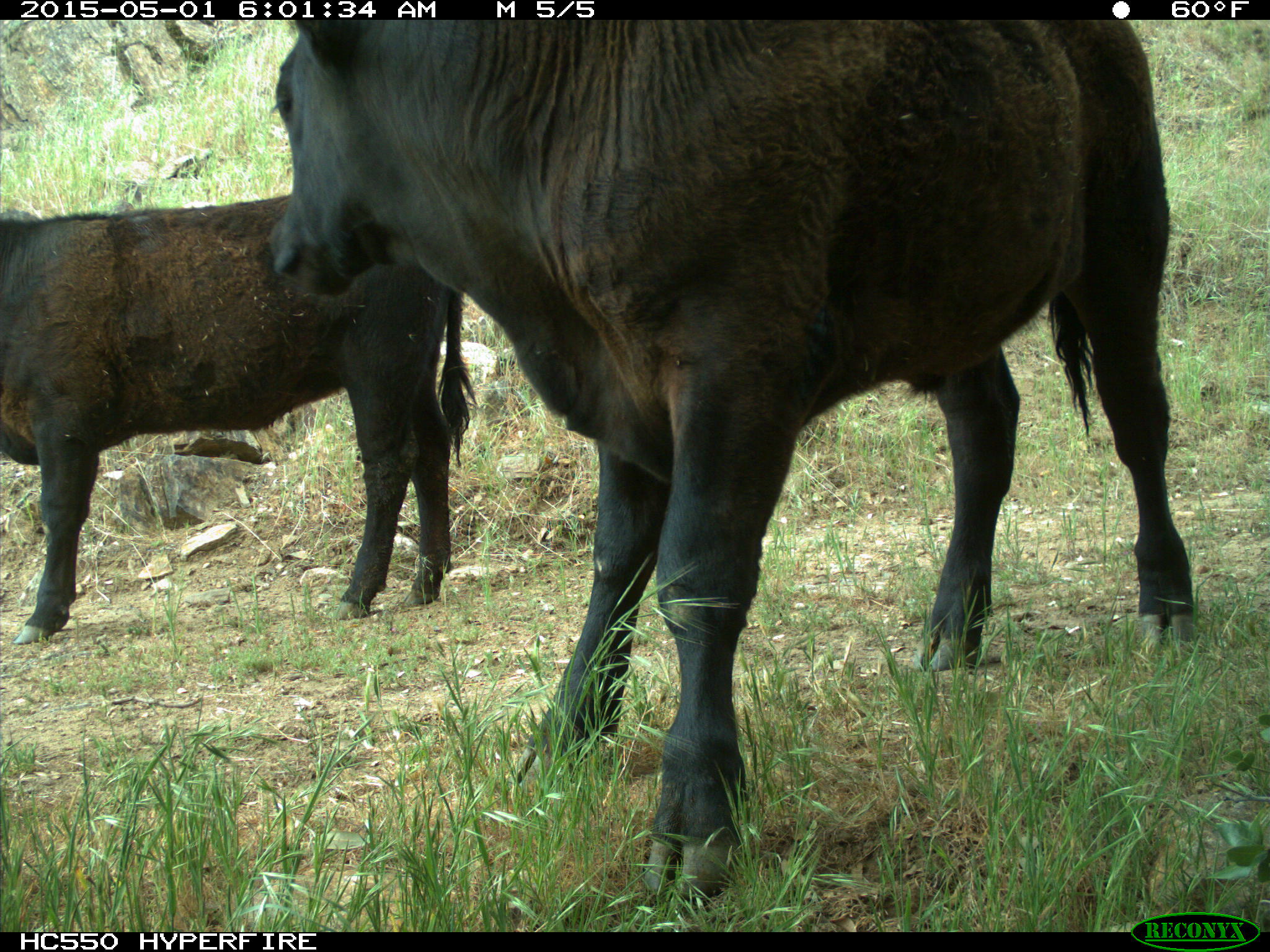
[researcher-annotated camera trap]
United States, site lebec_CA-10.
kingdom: Animalia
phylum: Chordata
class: Mammalia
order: Artiodactyla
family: Bovidae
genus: Bos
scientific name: Bos taurus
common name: domestic cow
Bos taurus (domestic cow).